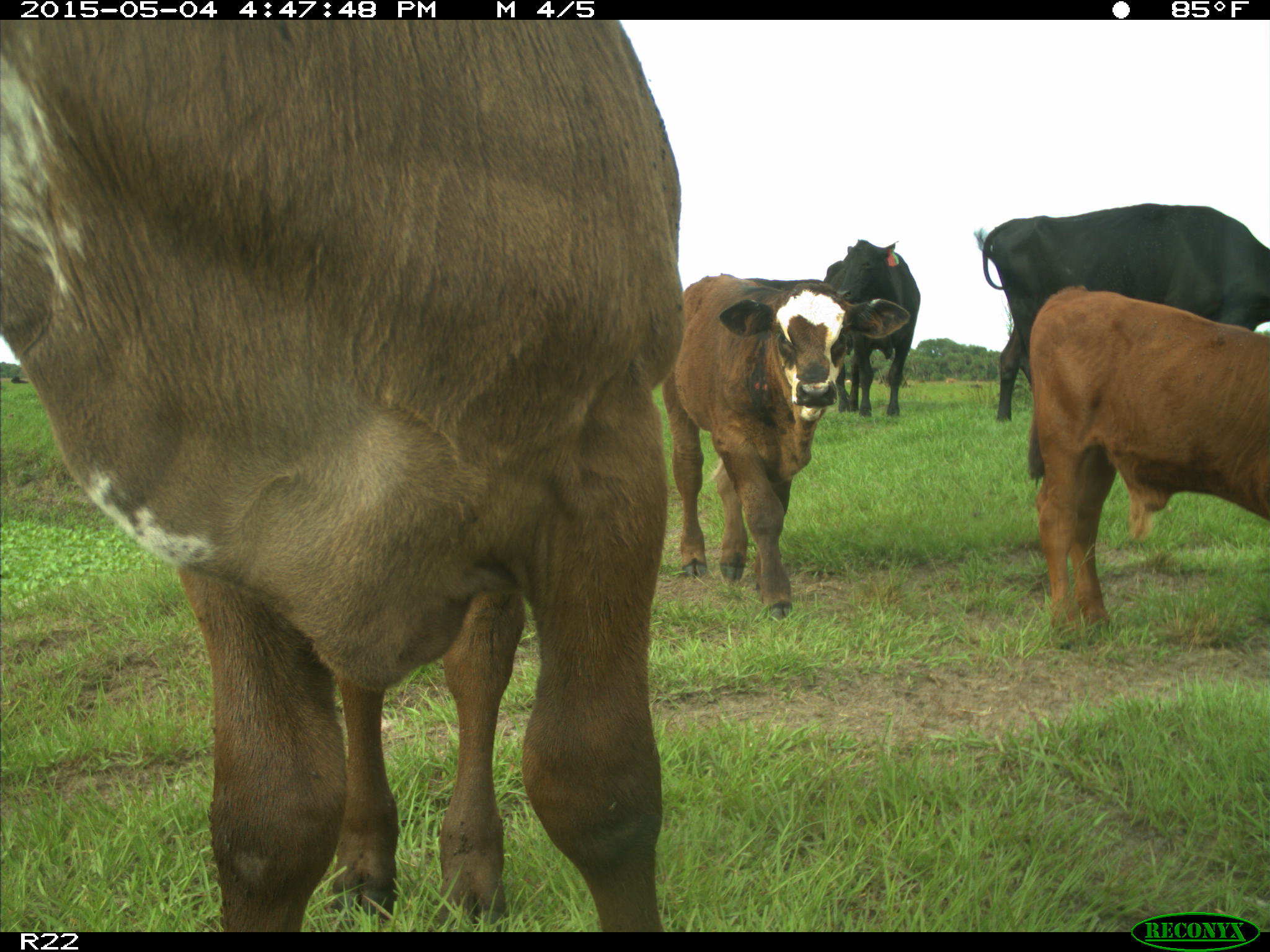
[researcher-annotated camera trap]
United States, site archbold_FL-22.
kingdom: Animalia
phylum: Chordata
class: Mammalia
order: Artiodactyla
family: Bovidae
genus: Bos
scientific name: Bos taurus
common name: domestic cow